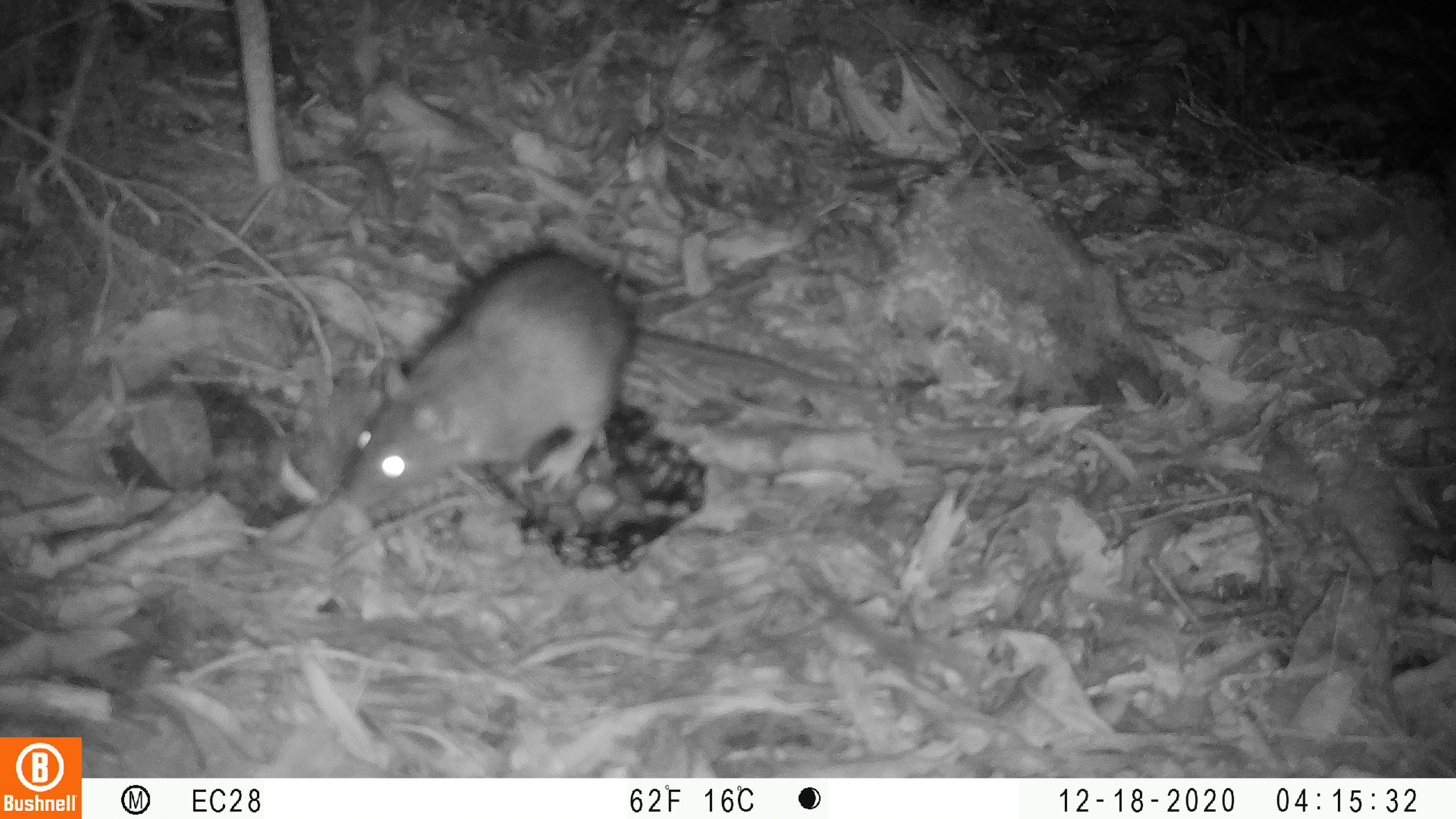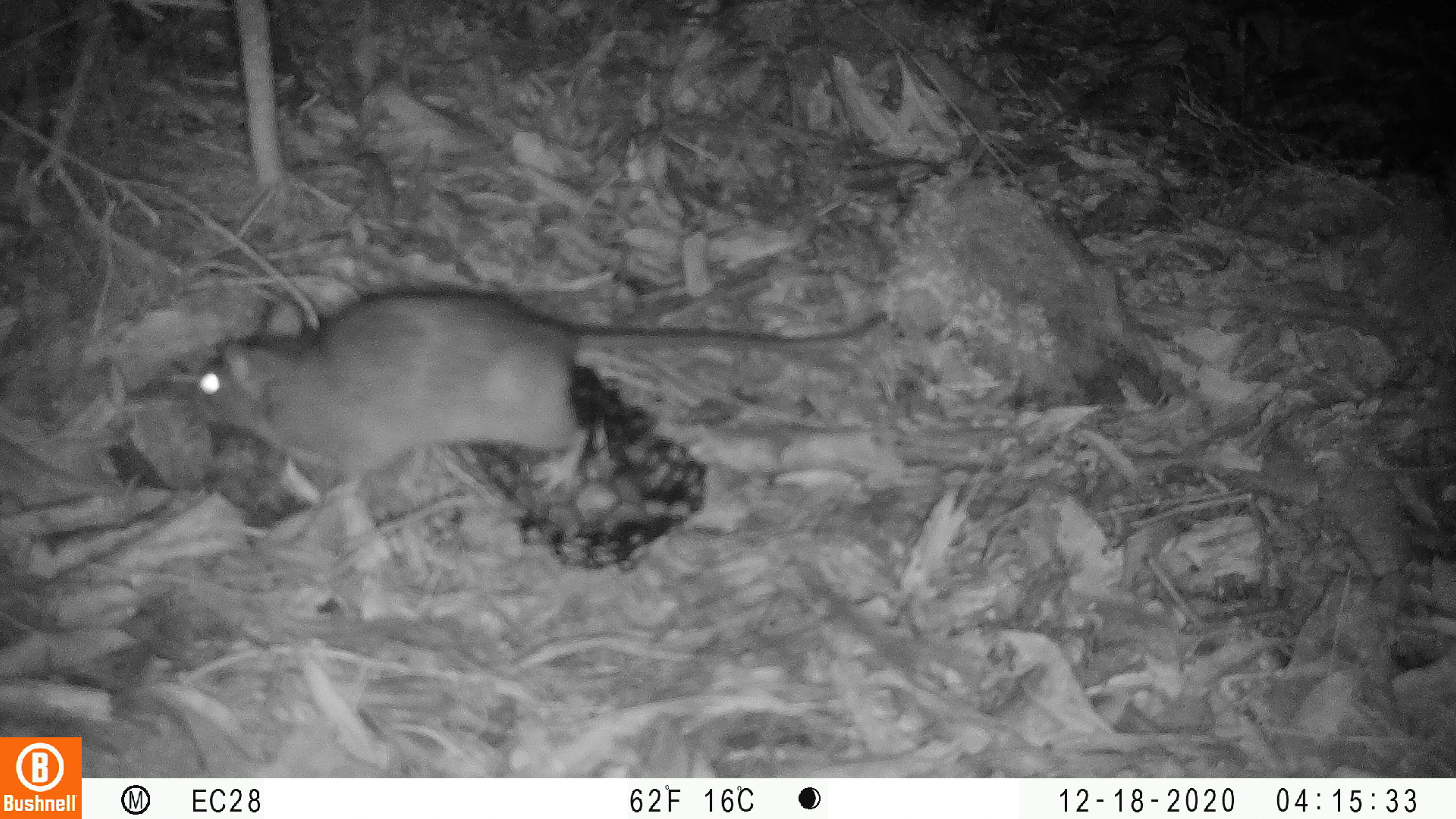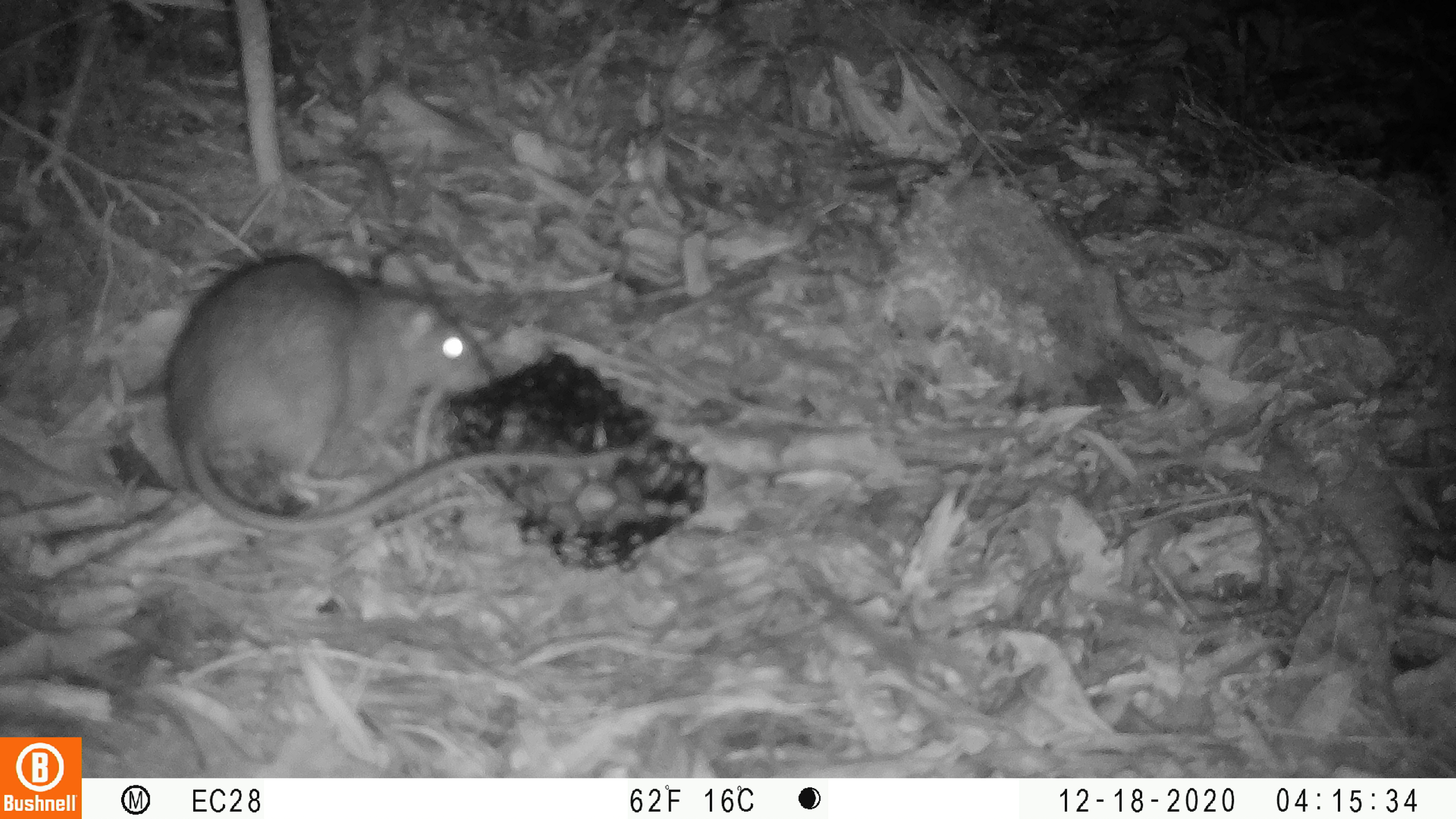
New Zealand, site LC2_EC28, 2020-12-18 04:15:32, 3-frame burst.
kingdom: Animalia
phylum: Chordata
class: Mammalia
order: Rodentia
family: Muridae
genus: Rattus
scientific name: Rattus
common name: rat